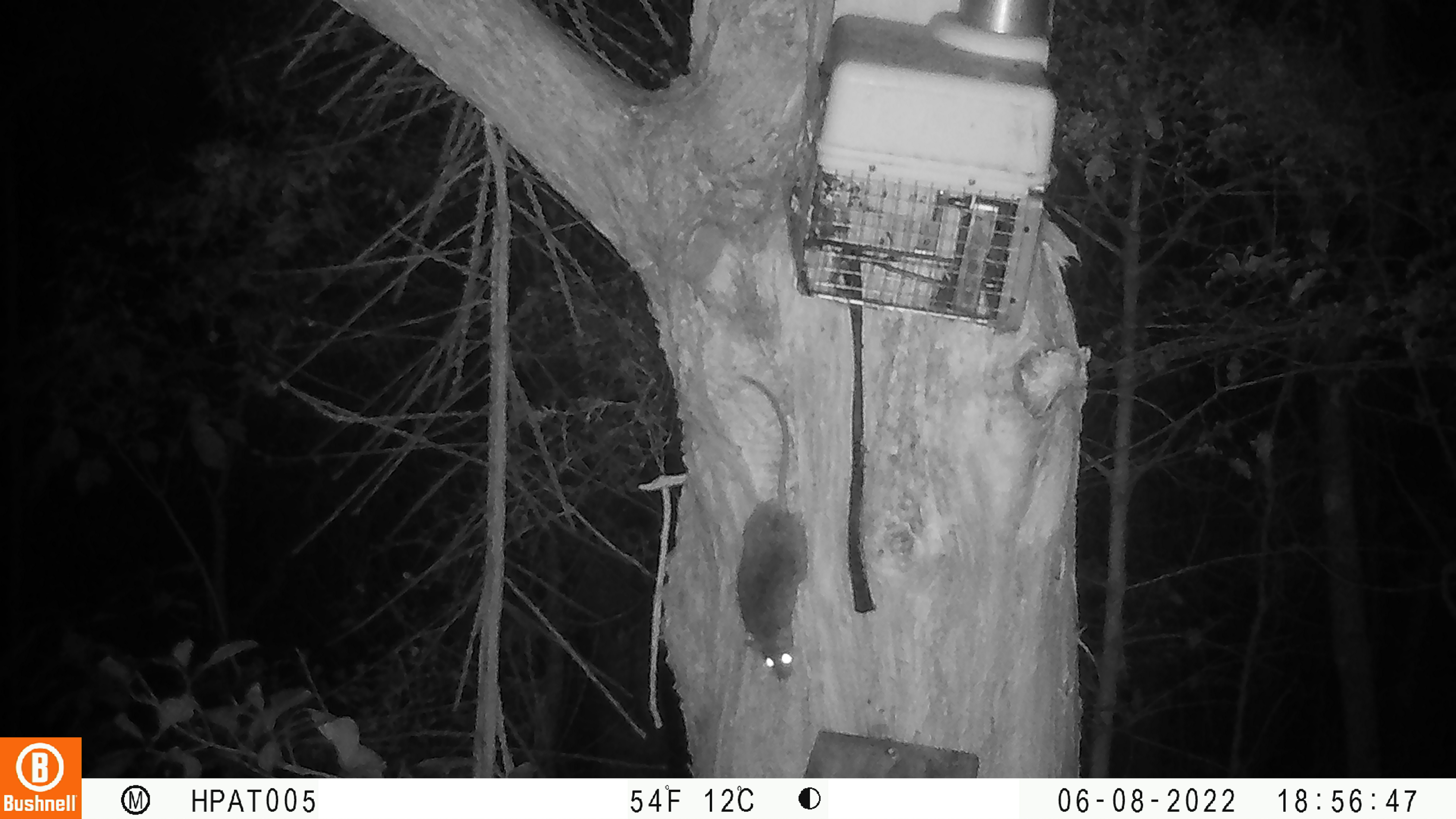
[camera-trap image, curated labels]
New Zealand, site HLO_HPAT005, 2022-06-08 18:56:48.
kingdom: Animalia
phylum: Chordata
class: Mammalia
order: Rodentia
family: Muridae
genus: Rattus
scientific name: Rattus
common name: rat